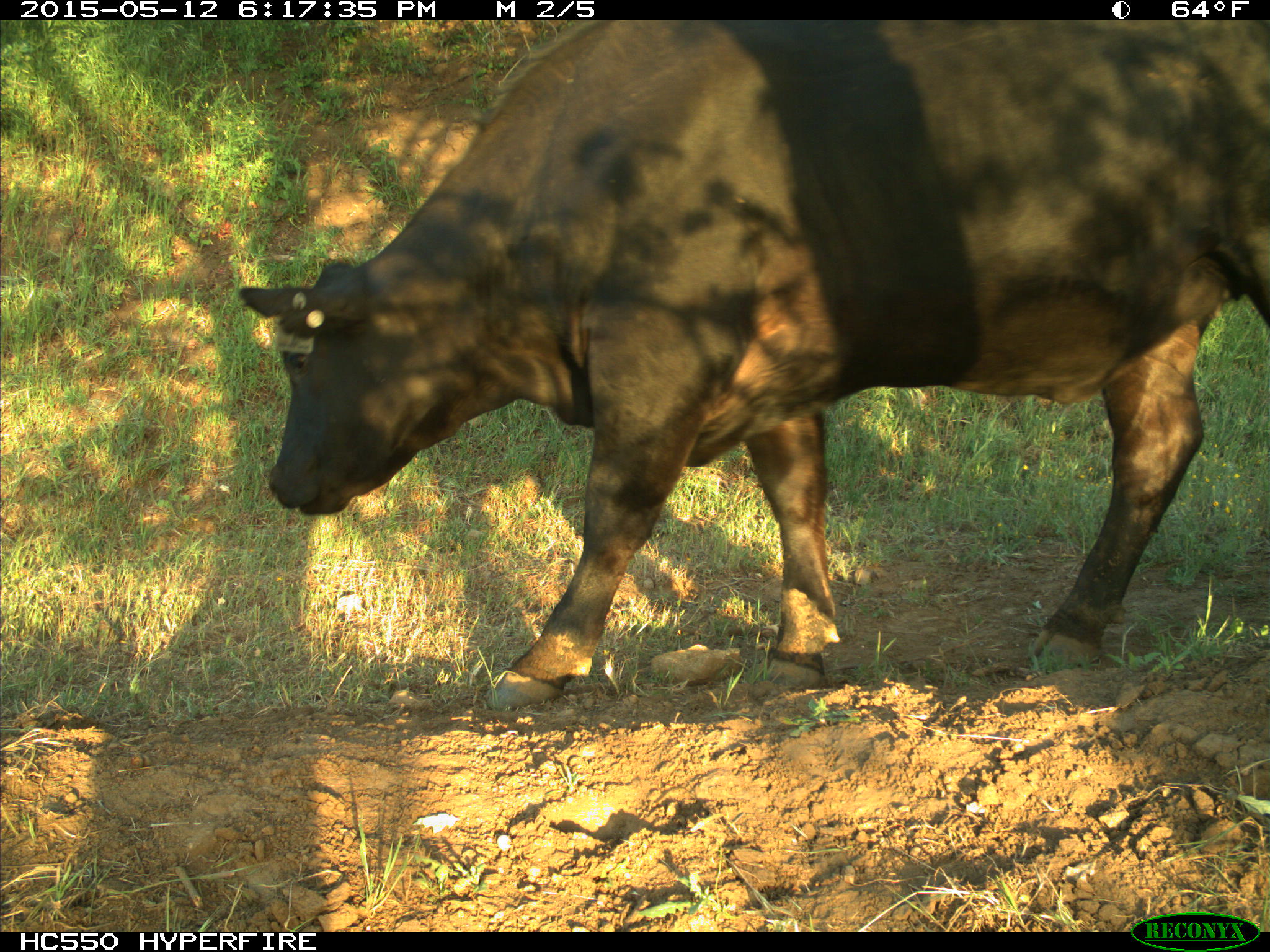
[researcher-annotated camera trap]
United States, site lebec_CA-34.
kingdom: Animalia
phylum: Chordata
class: Mammalia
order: Artiodactyla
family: Bovidae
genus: Bos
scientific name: Bos taurus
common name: domestic cow